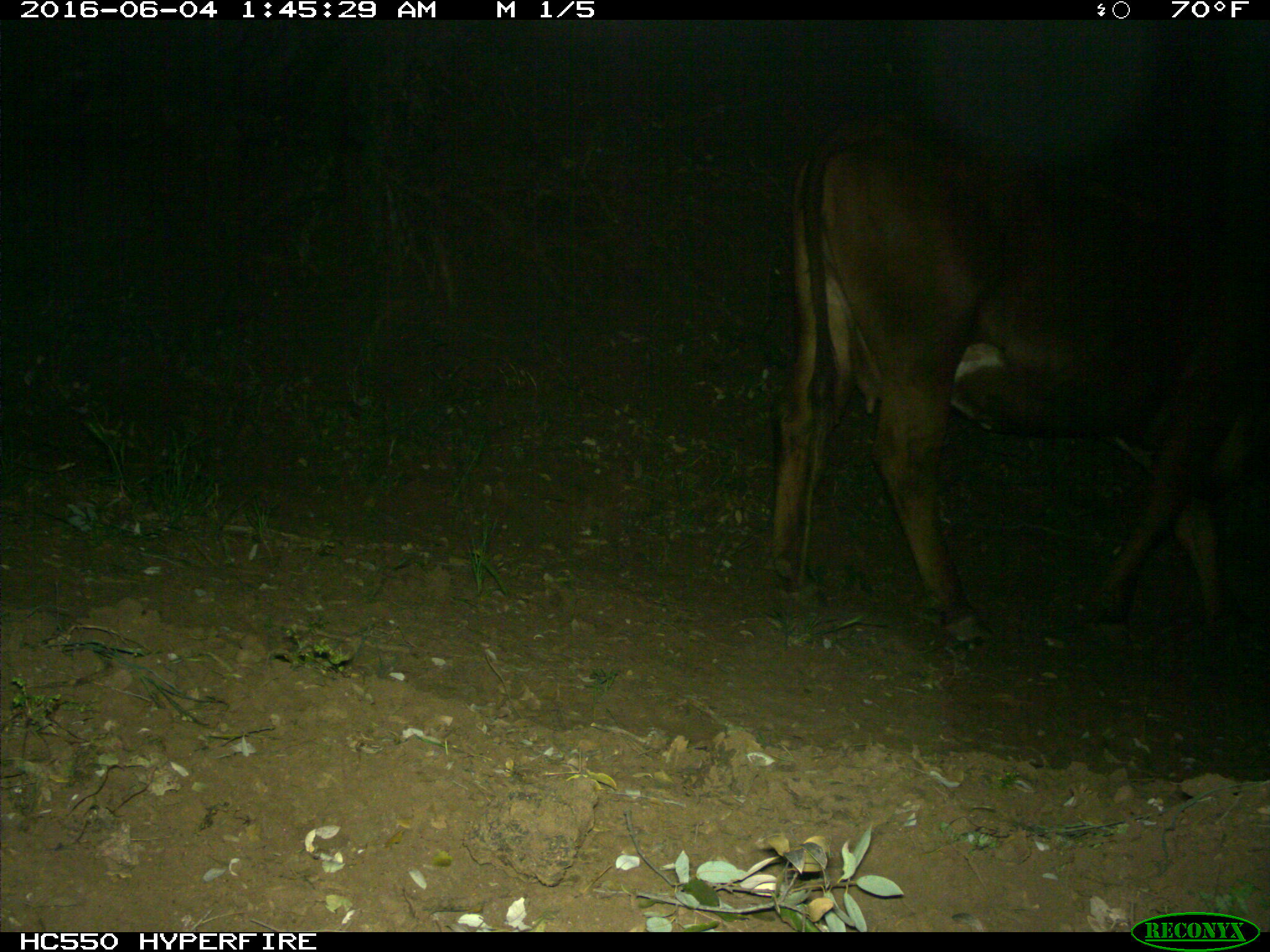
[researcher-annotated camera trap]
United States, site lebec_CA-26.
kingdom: Animalia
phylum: Chordata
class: Mammalia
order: Artiodactyla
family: Bovidae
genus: Bos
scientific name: Bos taurus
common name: domestic cow